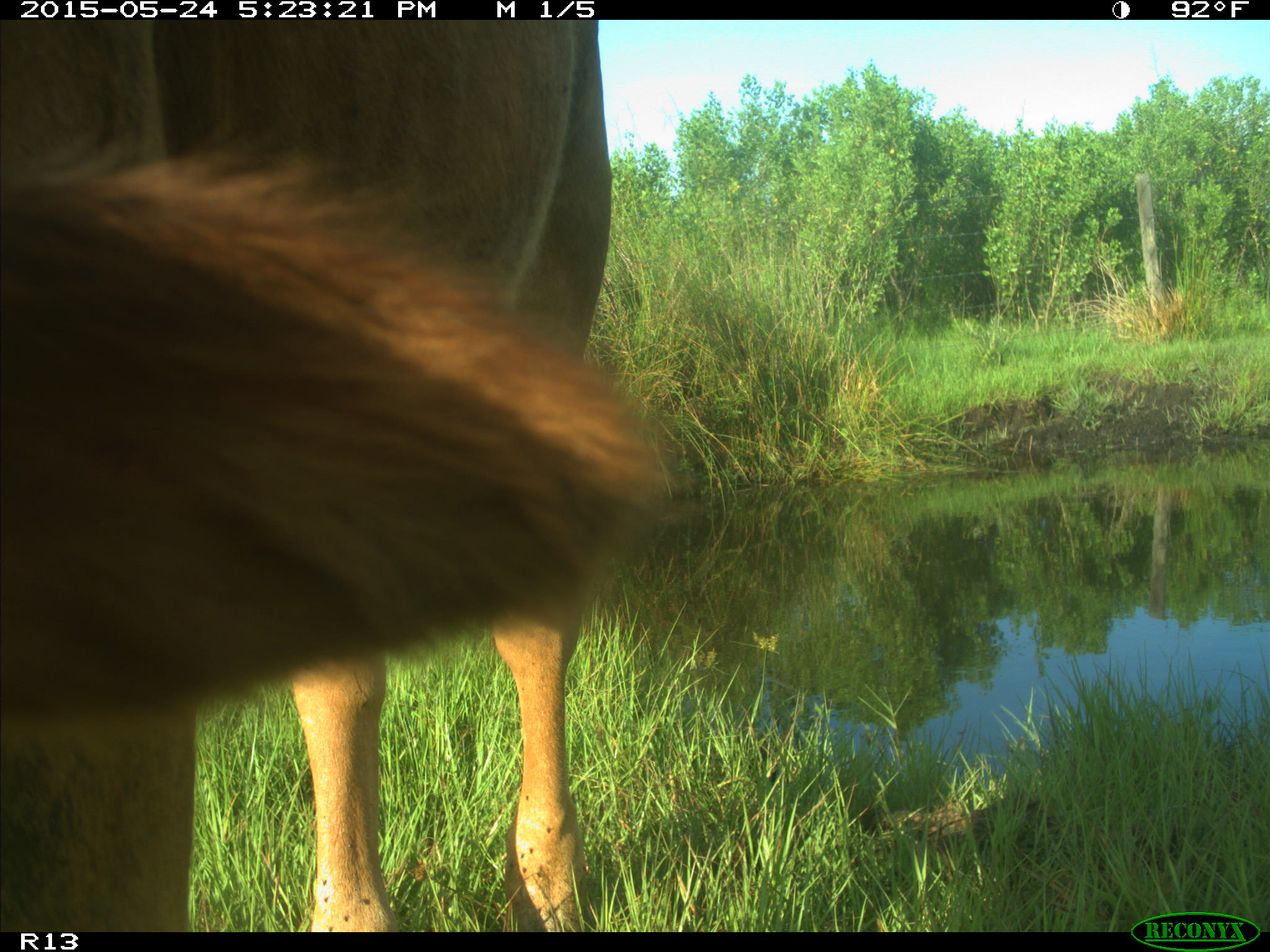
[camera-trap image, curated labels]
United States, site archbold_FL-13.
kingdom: Animalia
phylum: Chordata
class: Mammalia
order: Artiodactyla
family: Bovidae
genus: Bos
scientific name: Bos taurus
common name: domestic cow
Bos taurus (domestic cow).